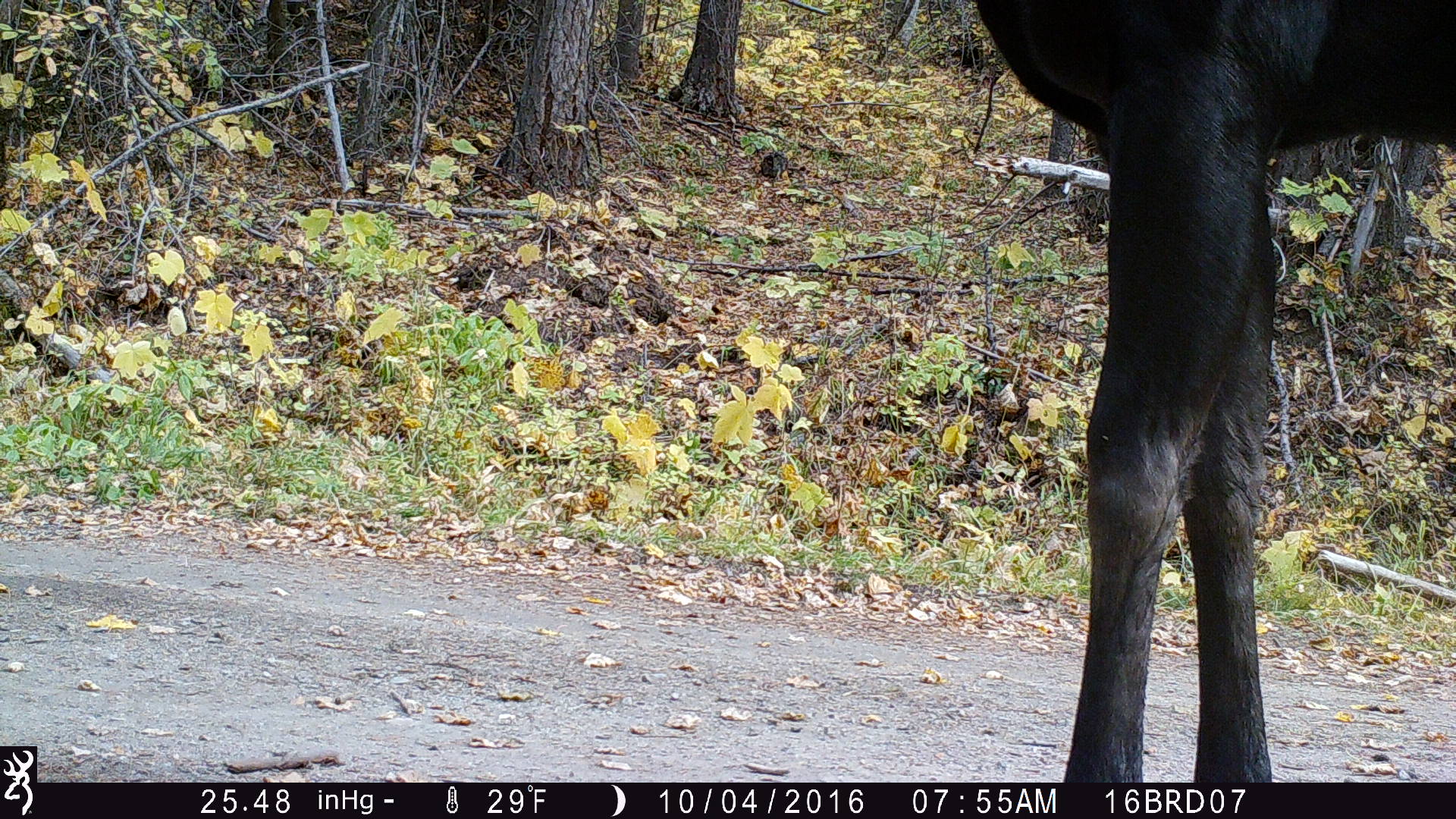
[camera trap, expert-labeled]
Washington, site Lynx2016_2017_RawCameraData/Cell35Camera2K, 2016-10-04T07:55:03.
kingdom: Animalia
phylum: Chordata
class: Mammalia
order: Artiodactyla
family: Cervidae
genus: Alces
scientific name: Alces alces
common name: moose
Alces alces (moose). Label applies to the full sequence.